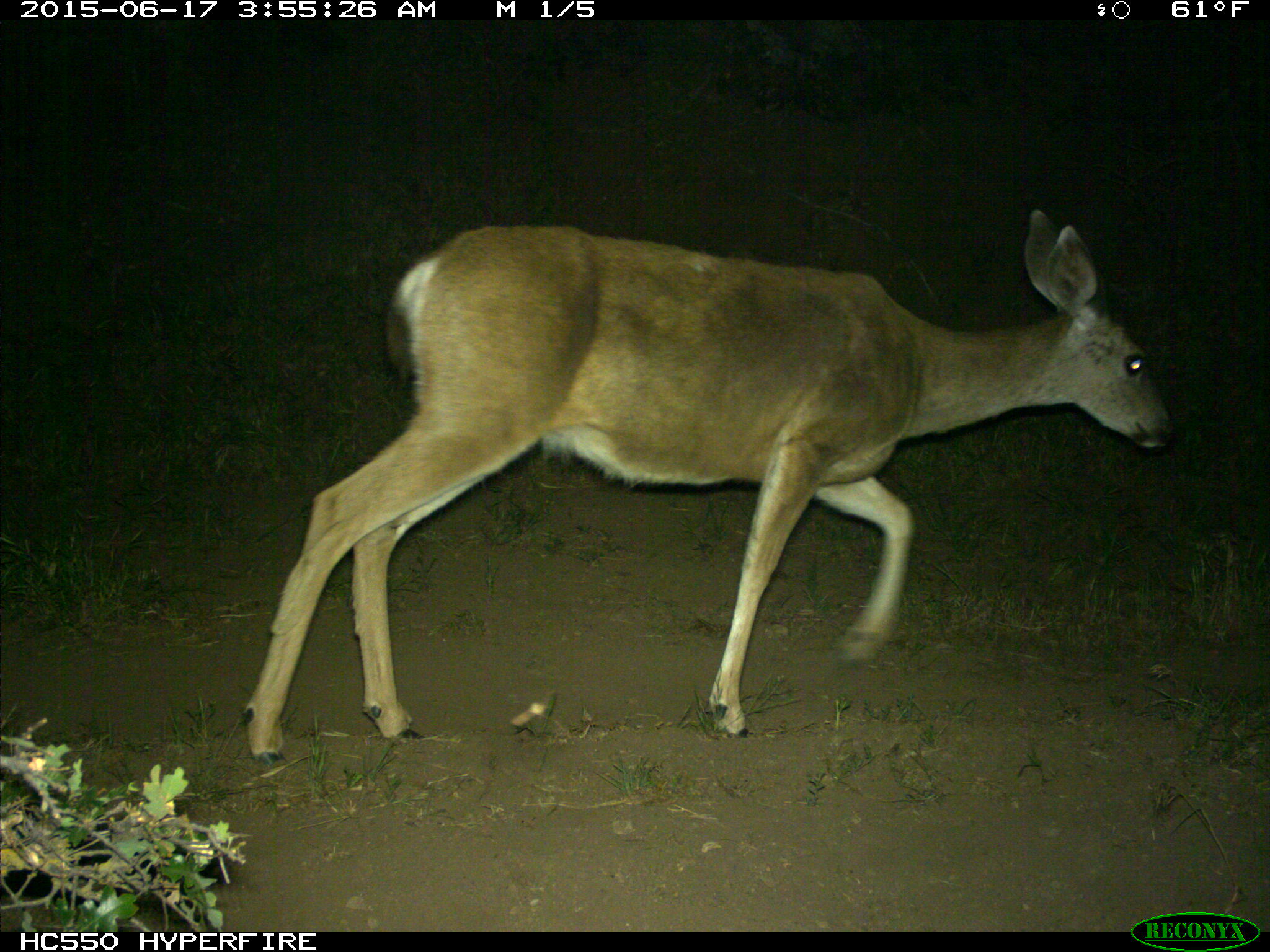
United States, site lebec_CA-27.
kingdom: Animalia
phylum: Chordata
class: Mammalia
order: Artiodactyla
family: Cervidae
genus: Odocoileus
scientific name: Odocoileus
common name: deer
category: unidentified deer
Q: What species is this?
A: Unidentified deer (deer) (Odocoileus).